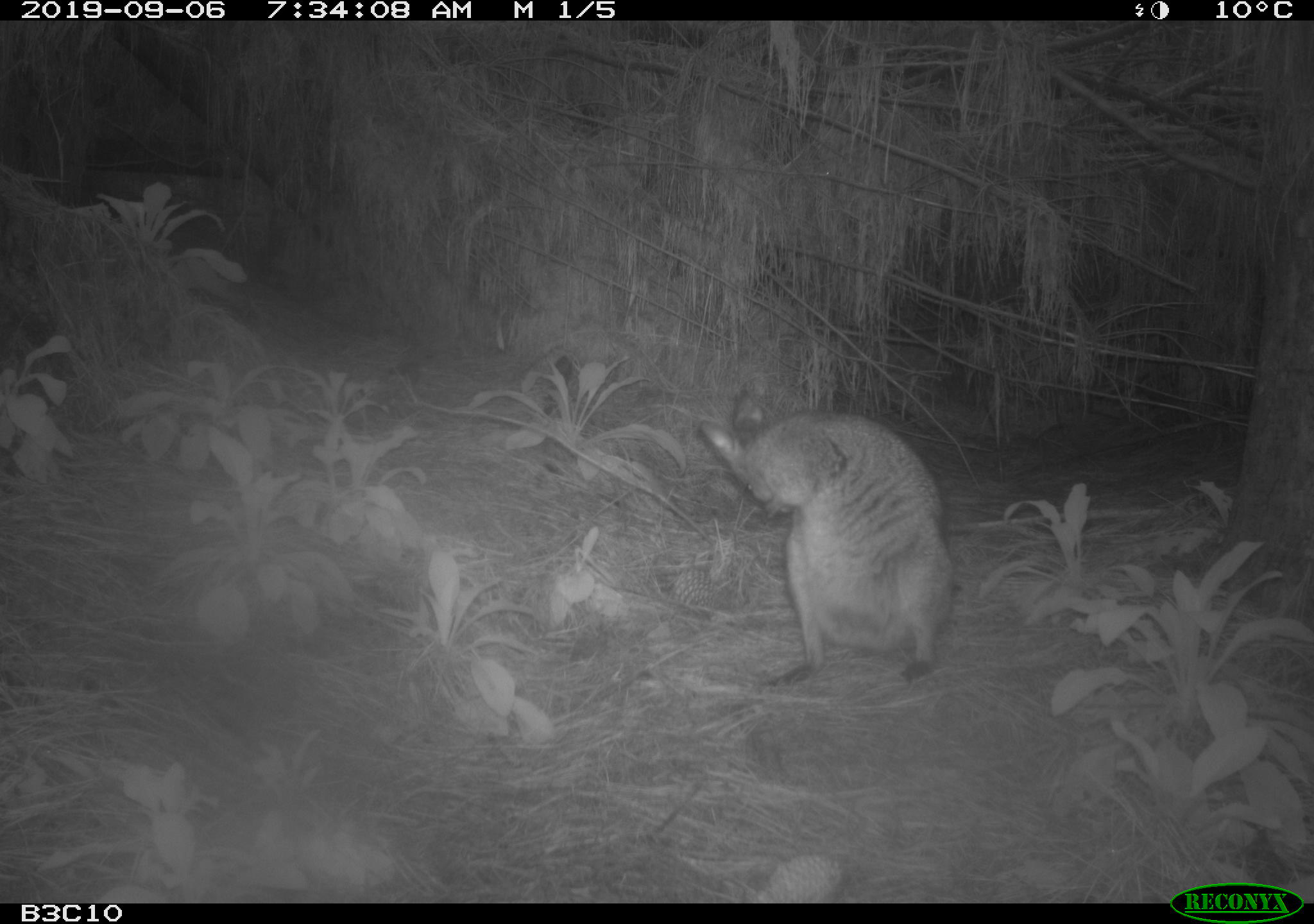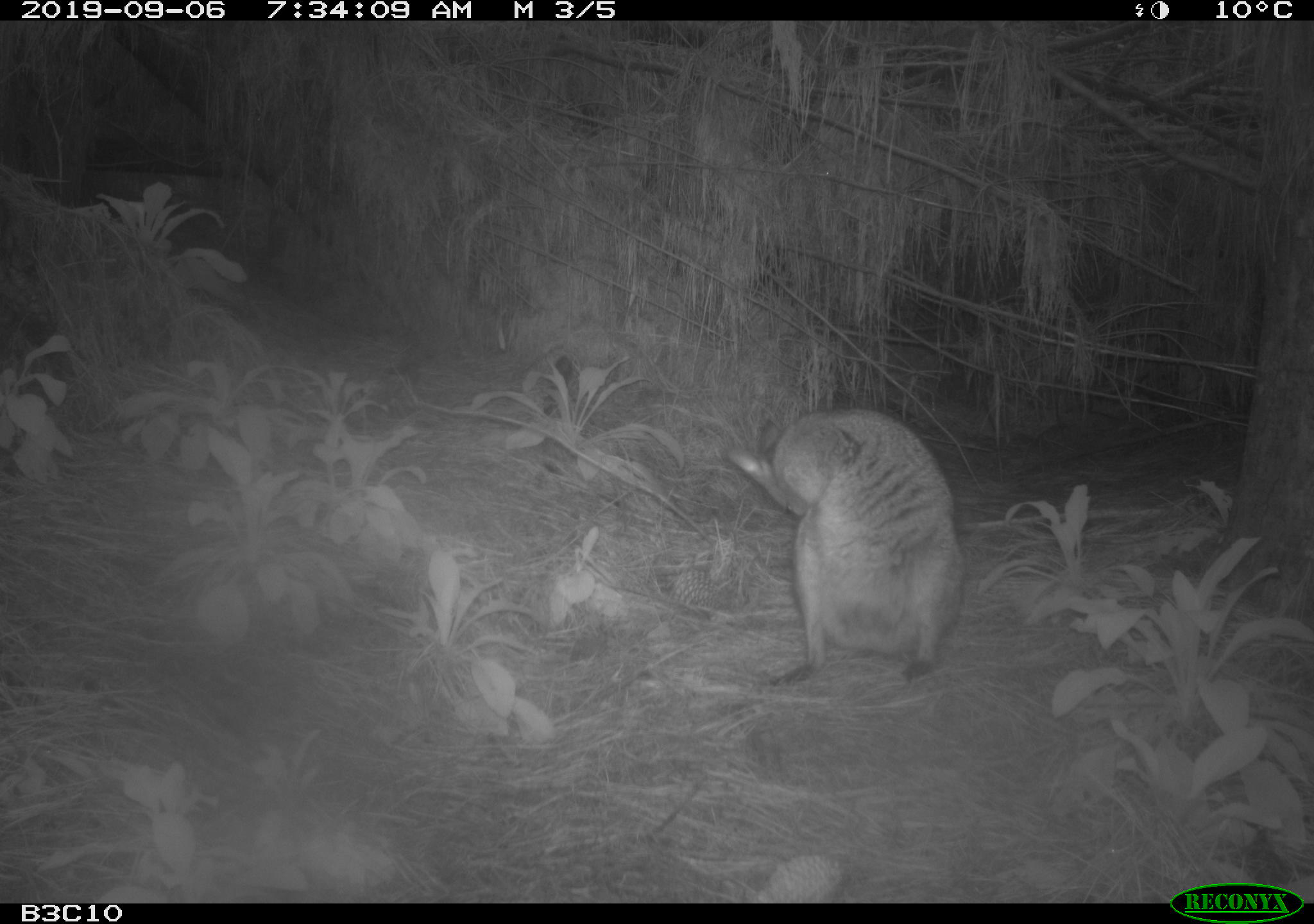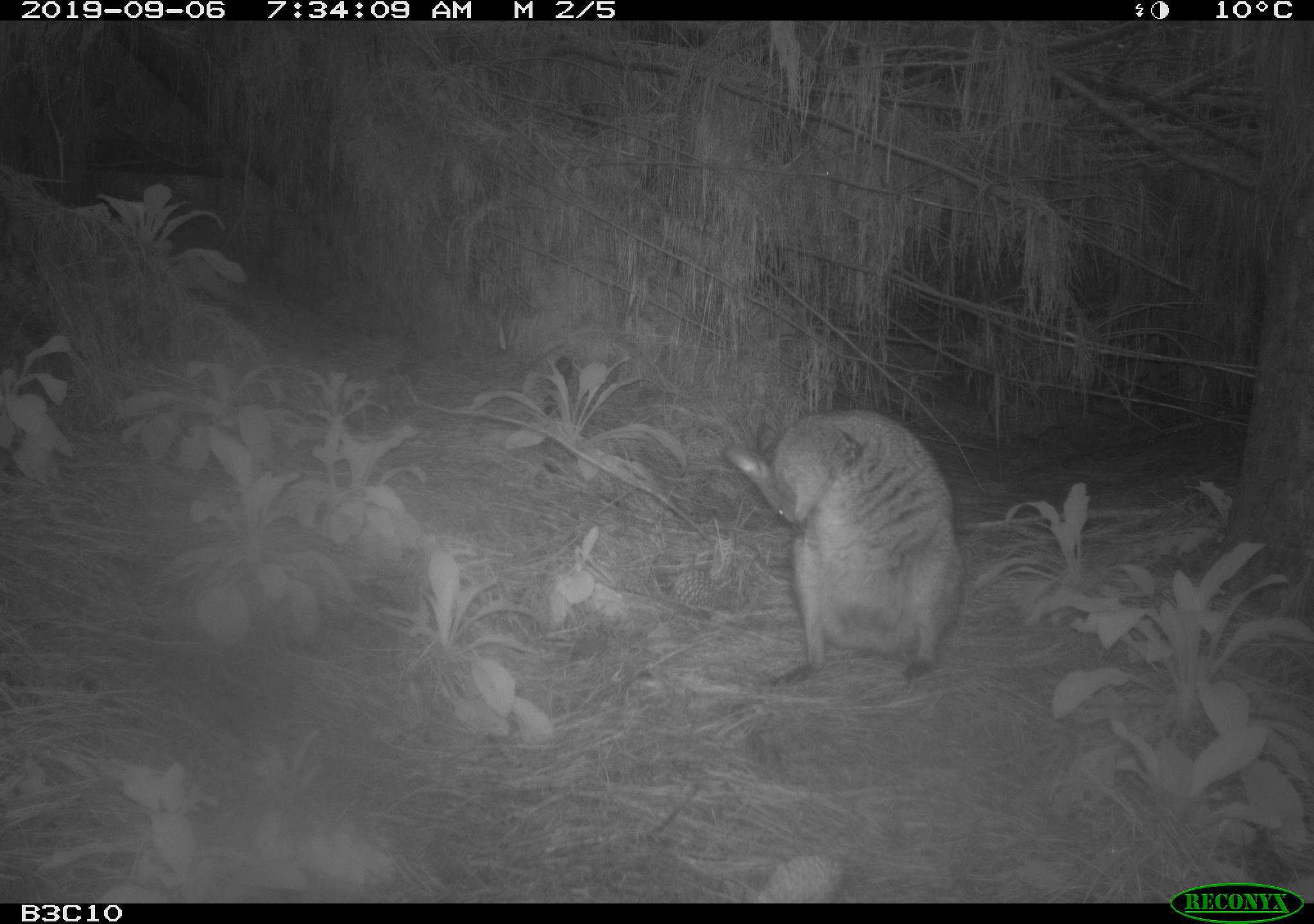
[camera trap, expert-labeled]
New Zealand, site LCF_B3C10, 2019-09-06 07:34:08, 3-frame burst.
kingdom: Animalia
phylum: Chordata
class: Mammalia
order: Diprotodontia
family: Macropodidae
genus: Notamacropus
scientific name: Notamacropus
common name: wallaby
Wallaby (Notamacropus).